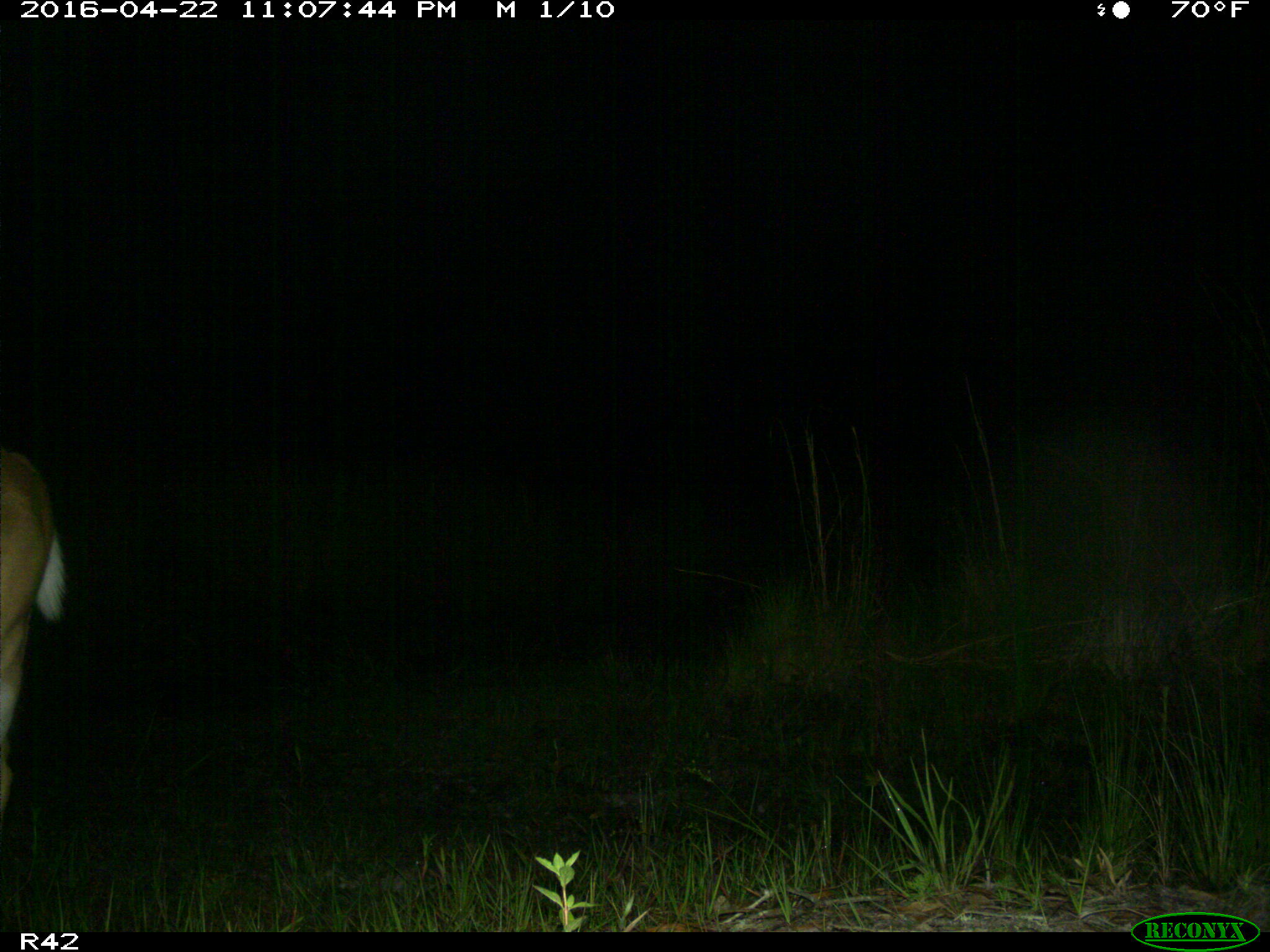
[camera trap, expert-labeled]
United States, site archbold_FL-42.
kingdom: Animalia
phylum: Chordata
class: Mammalia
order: Artiodactyla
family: Cervidae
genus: Odocoileus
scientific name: Odocoileus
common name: deer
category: unidentified deer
Unidentified deer (deer) (Odocoileus).